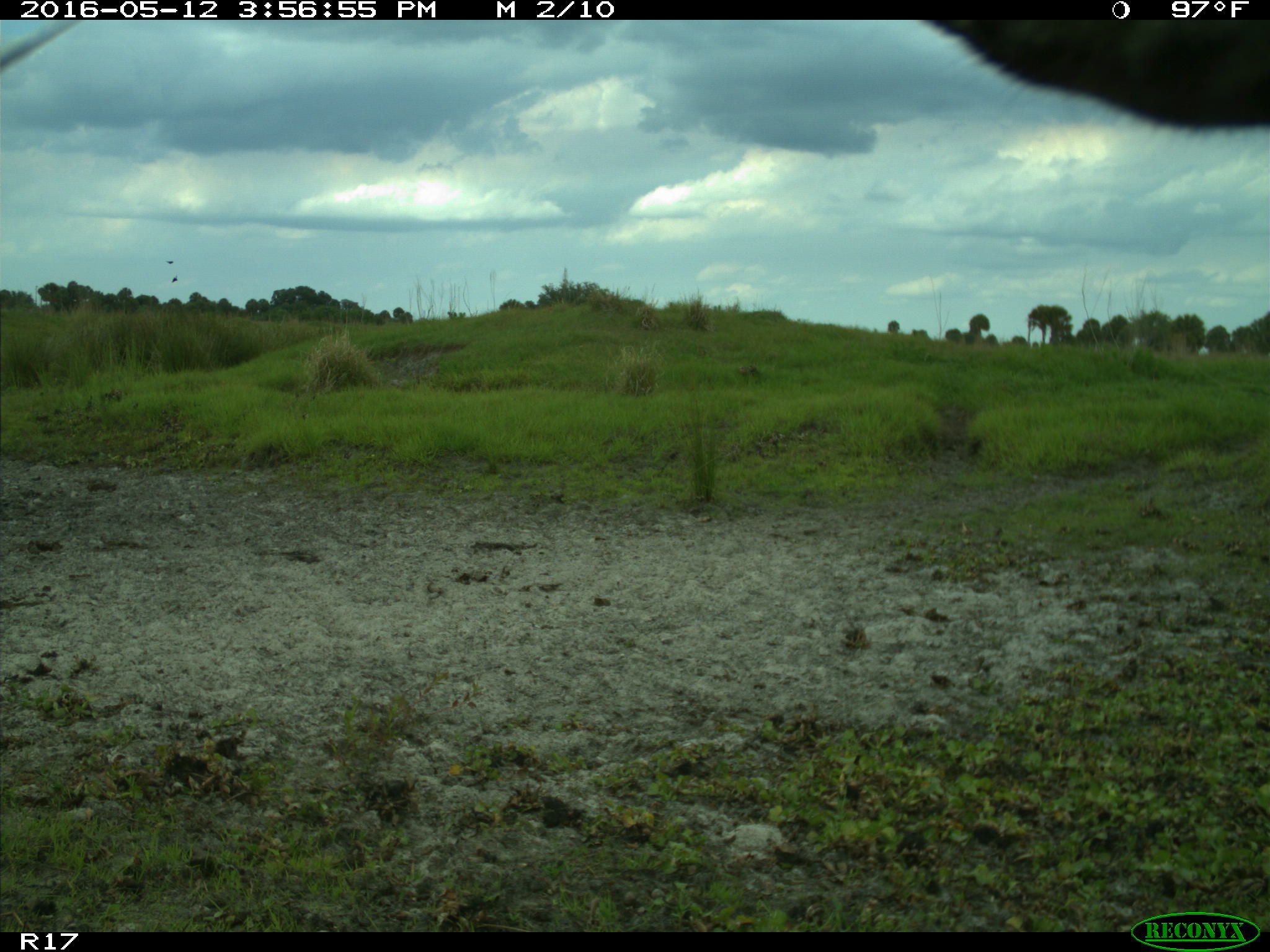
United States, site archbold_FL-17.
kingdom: Animalia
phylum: Chordata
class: Mammalia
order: Artiodactyla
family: Bovidae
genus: Bos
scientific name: Bos taurus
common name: domestic cow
Bos taurus (domestic cow).